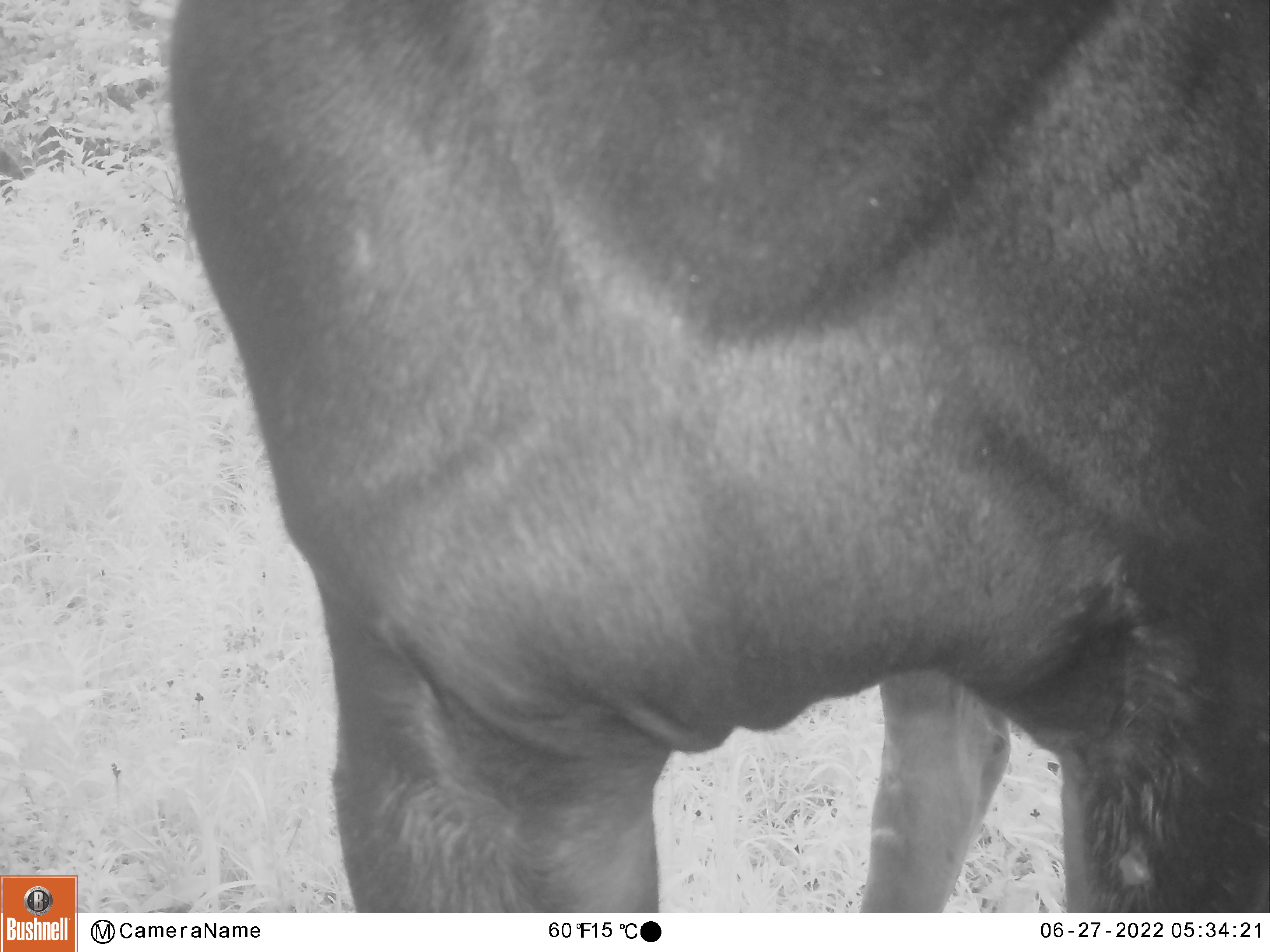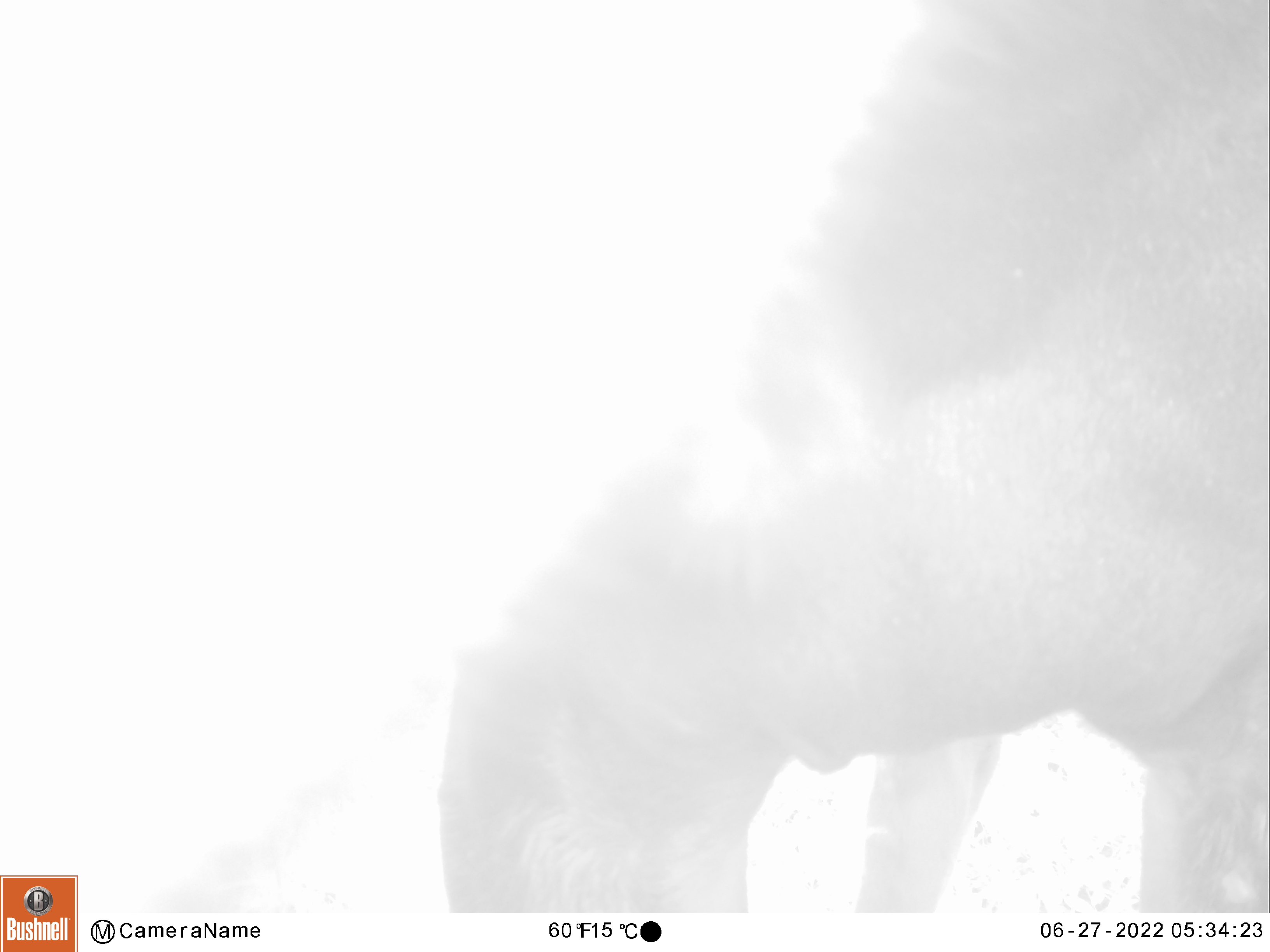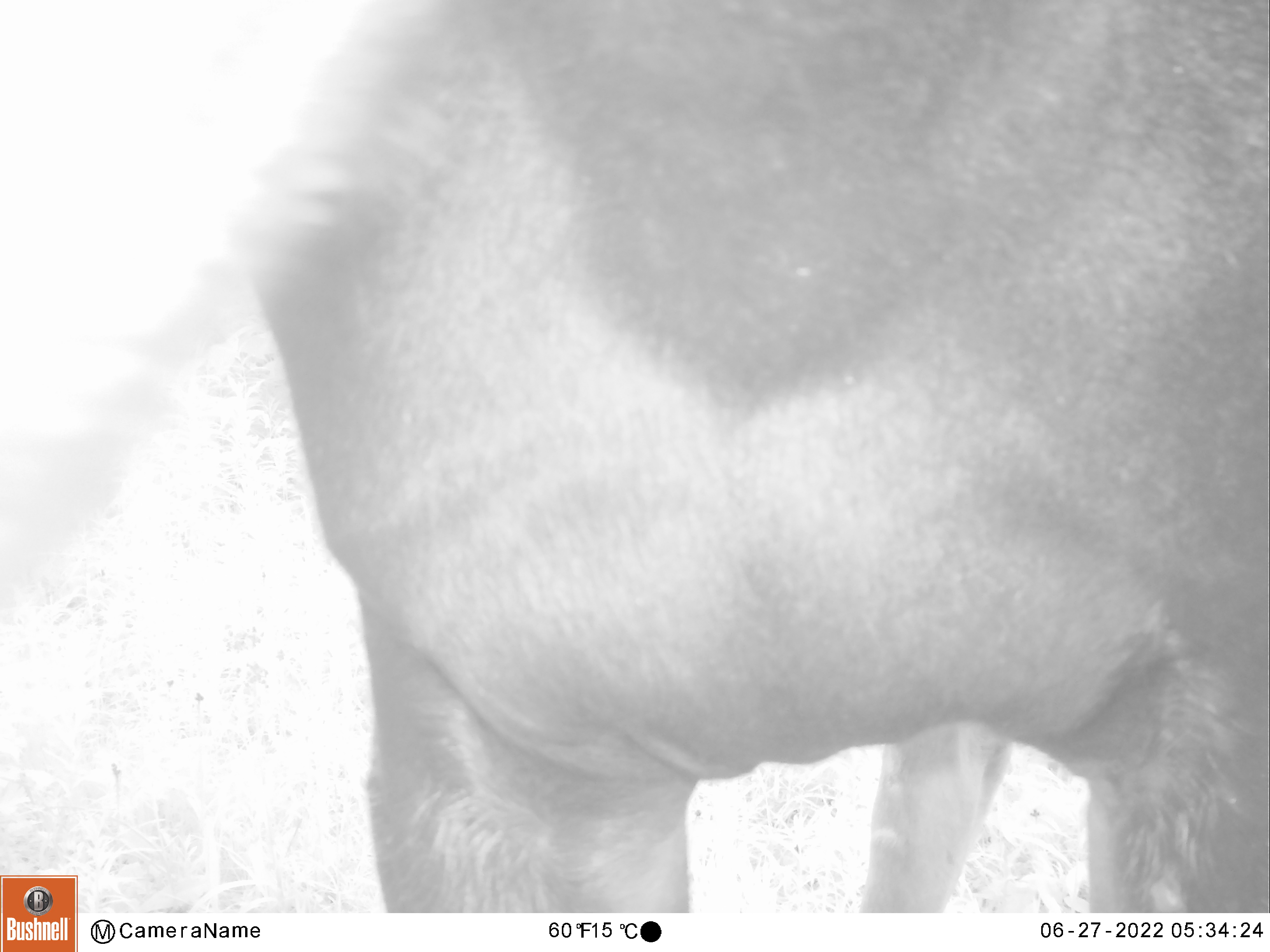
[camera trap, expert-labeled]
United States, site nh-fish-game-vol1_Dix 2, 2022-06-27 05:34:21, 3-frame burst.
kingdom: Animalia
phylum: Chordata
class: Mammalia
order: Artiodactyla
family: Cervidae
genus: Alces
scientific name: Alces alces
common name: moose